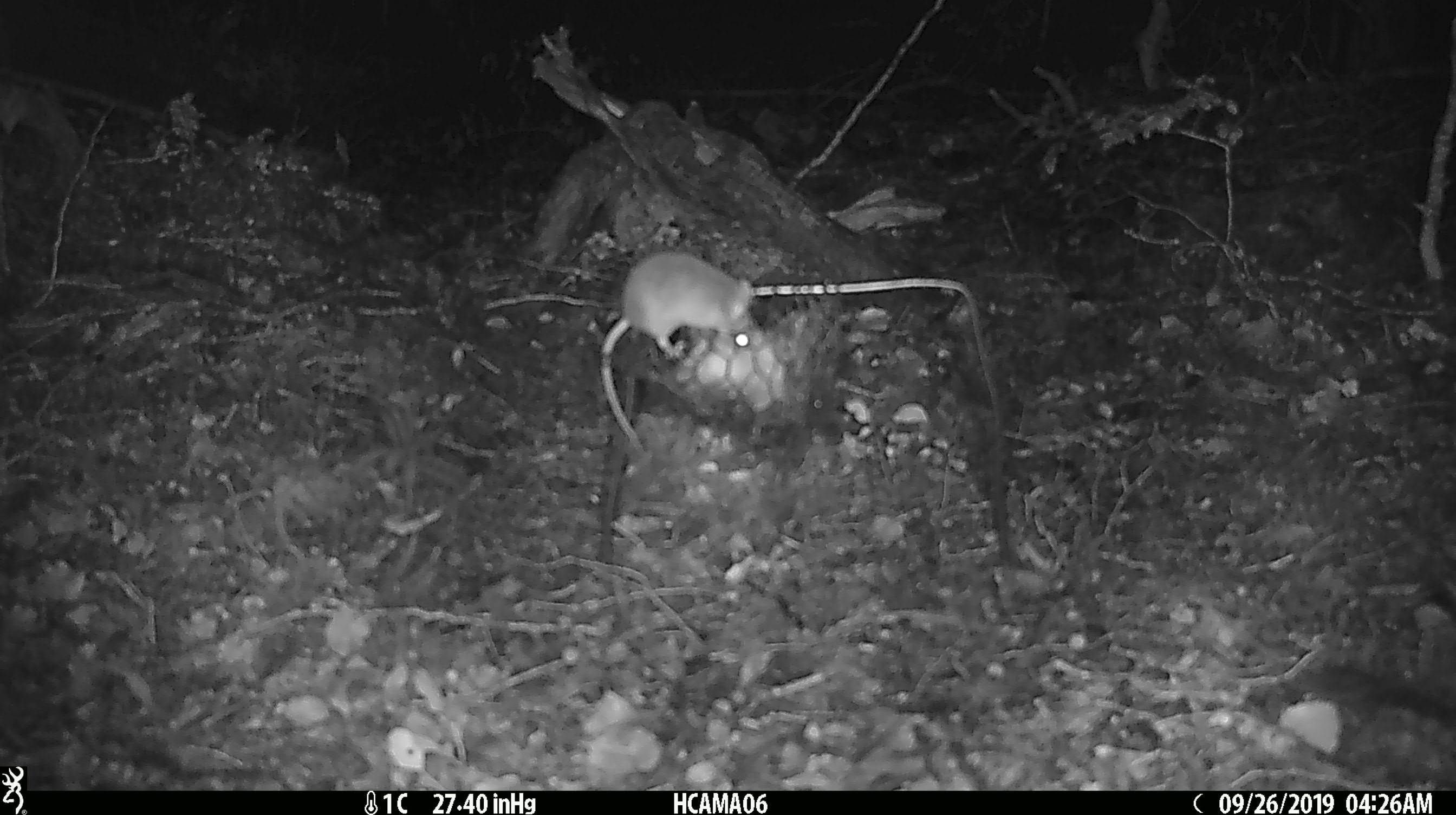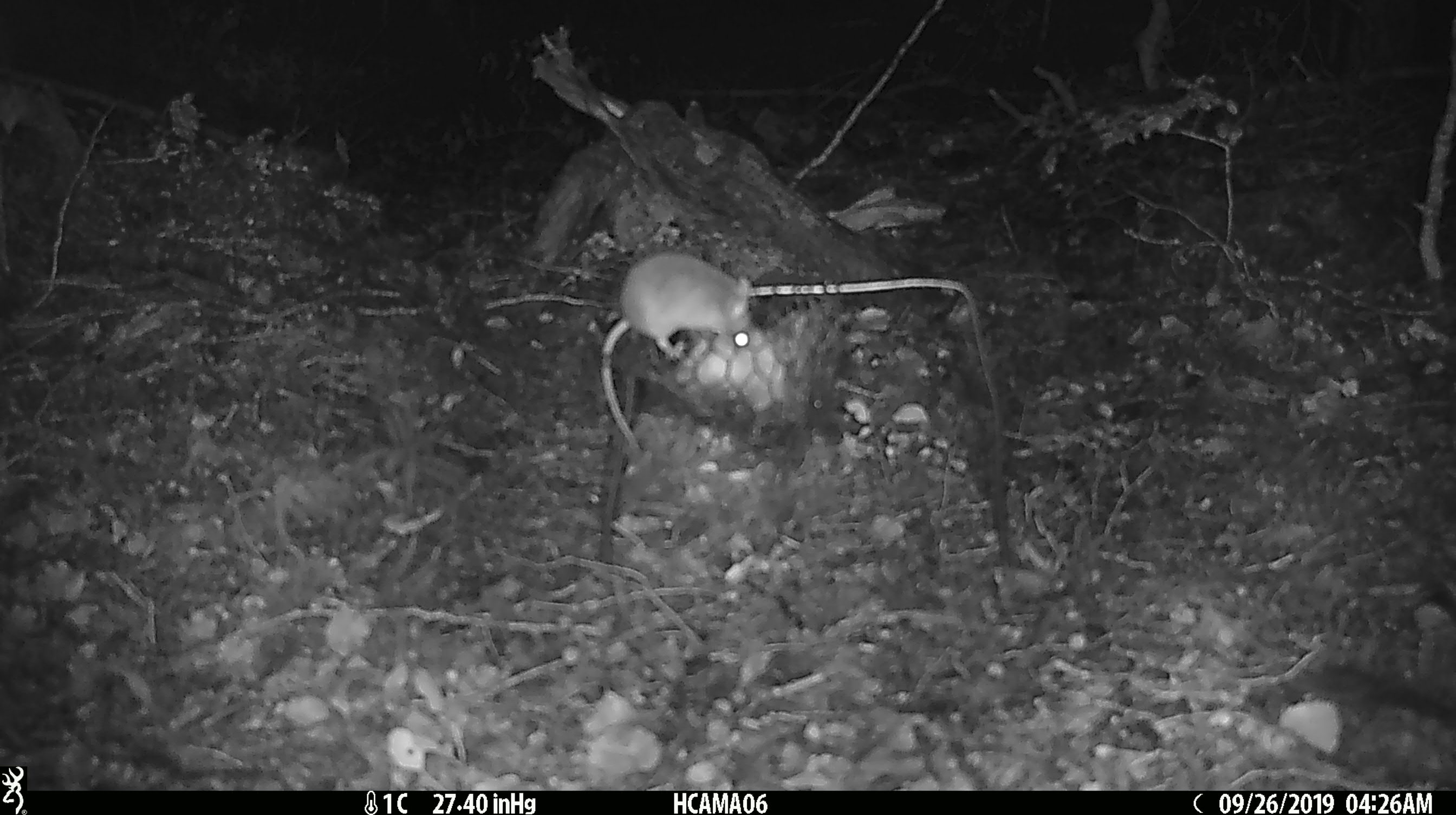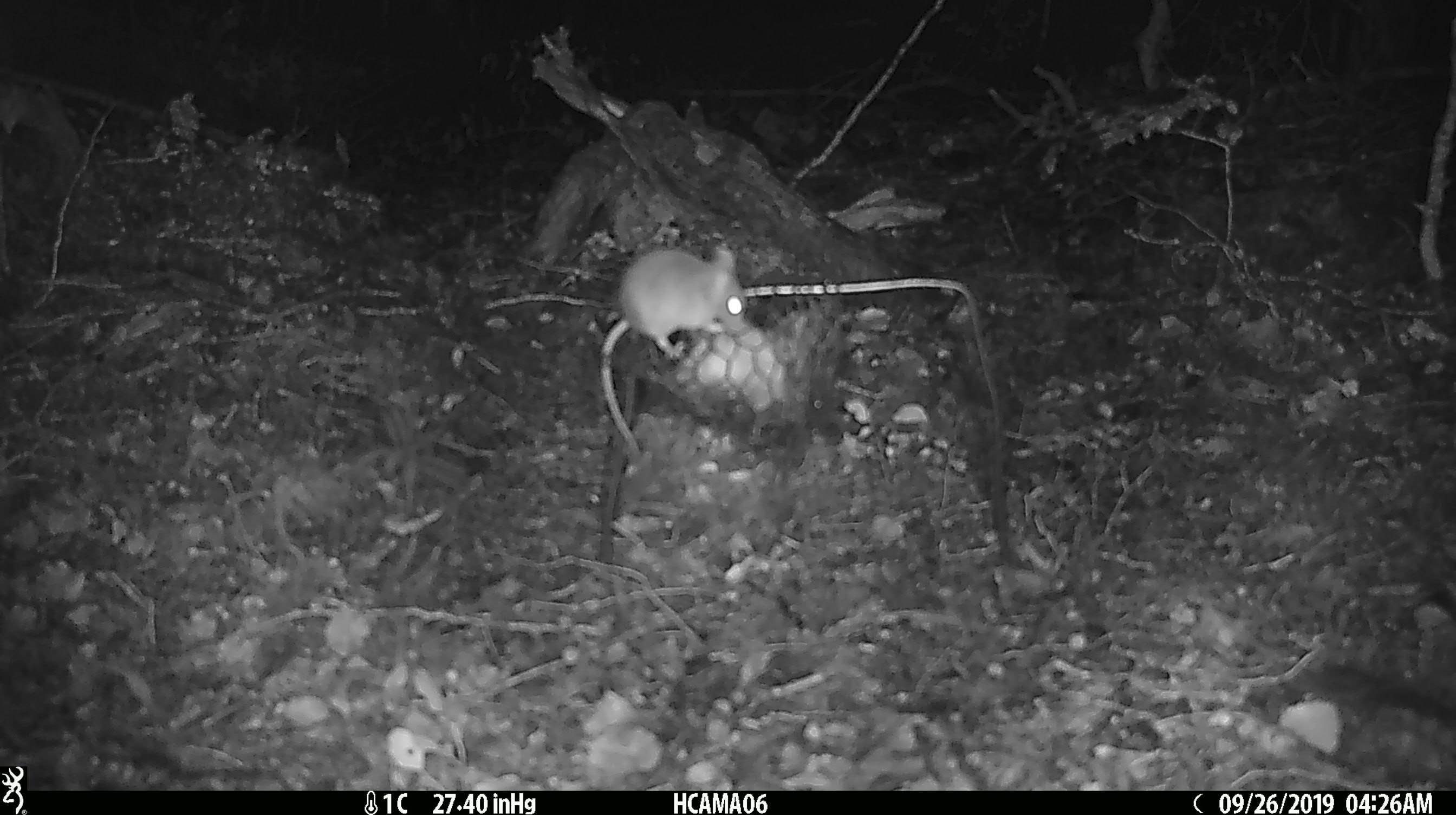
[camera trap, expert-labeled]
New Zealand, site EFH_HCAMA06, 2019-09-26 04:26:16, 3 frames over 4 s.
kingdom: Animalia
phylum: Chordata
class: Mammalia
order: Rodentia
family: Muridae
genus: Mus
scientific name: Mus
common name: mouse